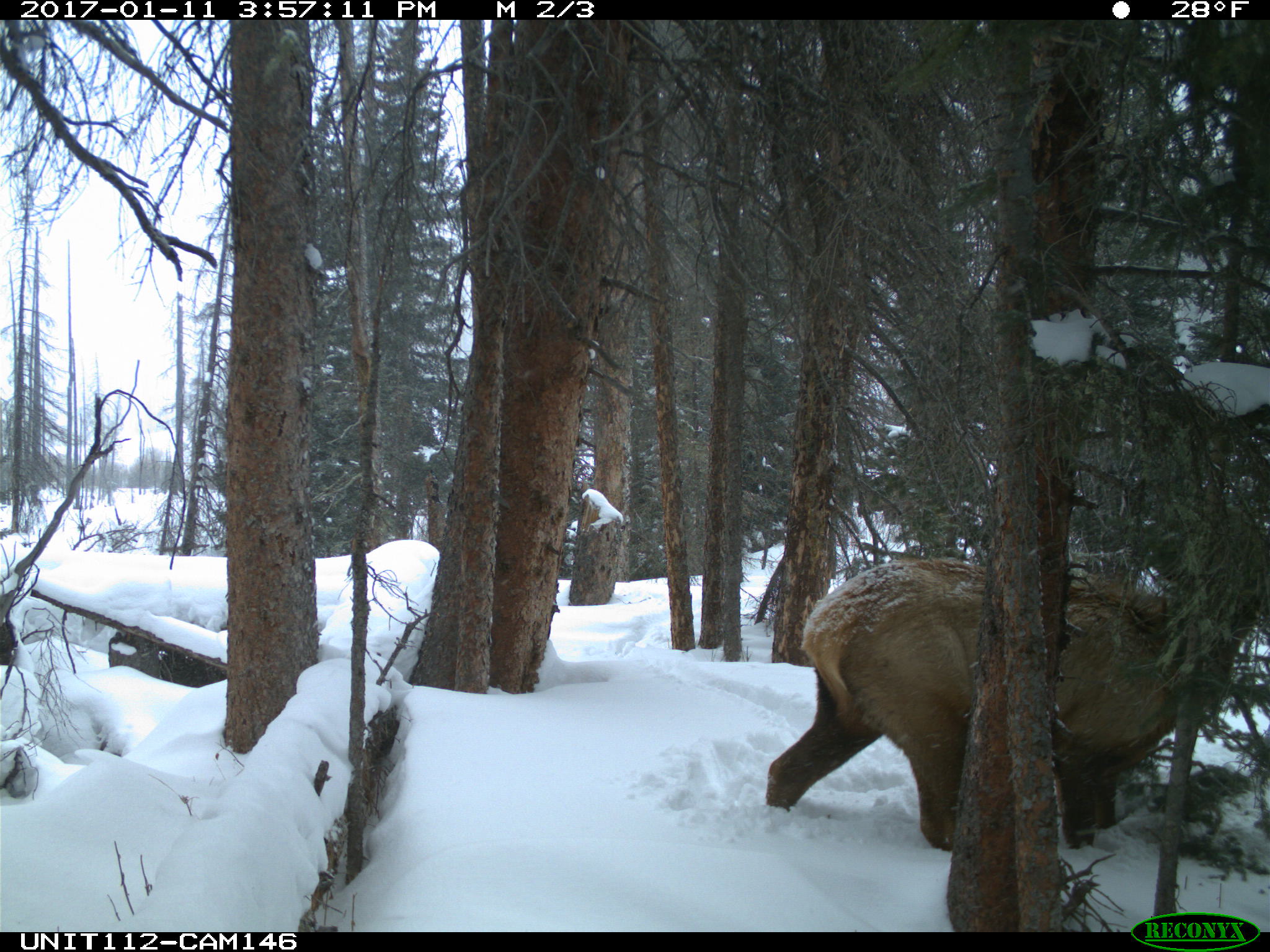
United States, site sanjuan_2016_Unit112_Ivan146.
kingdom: Animalia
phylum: Chordata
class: Mammalia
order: Artiodactyla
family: Cervidae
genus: Cervus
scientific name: Cervus elaphus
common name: red deer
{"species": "Cervus elaphus (red deer)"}